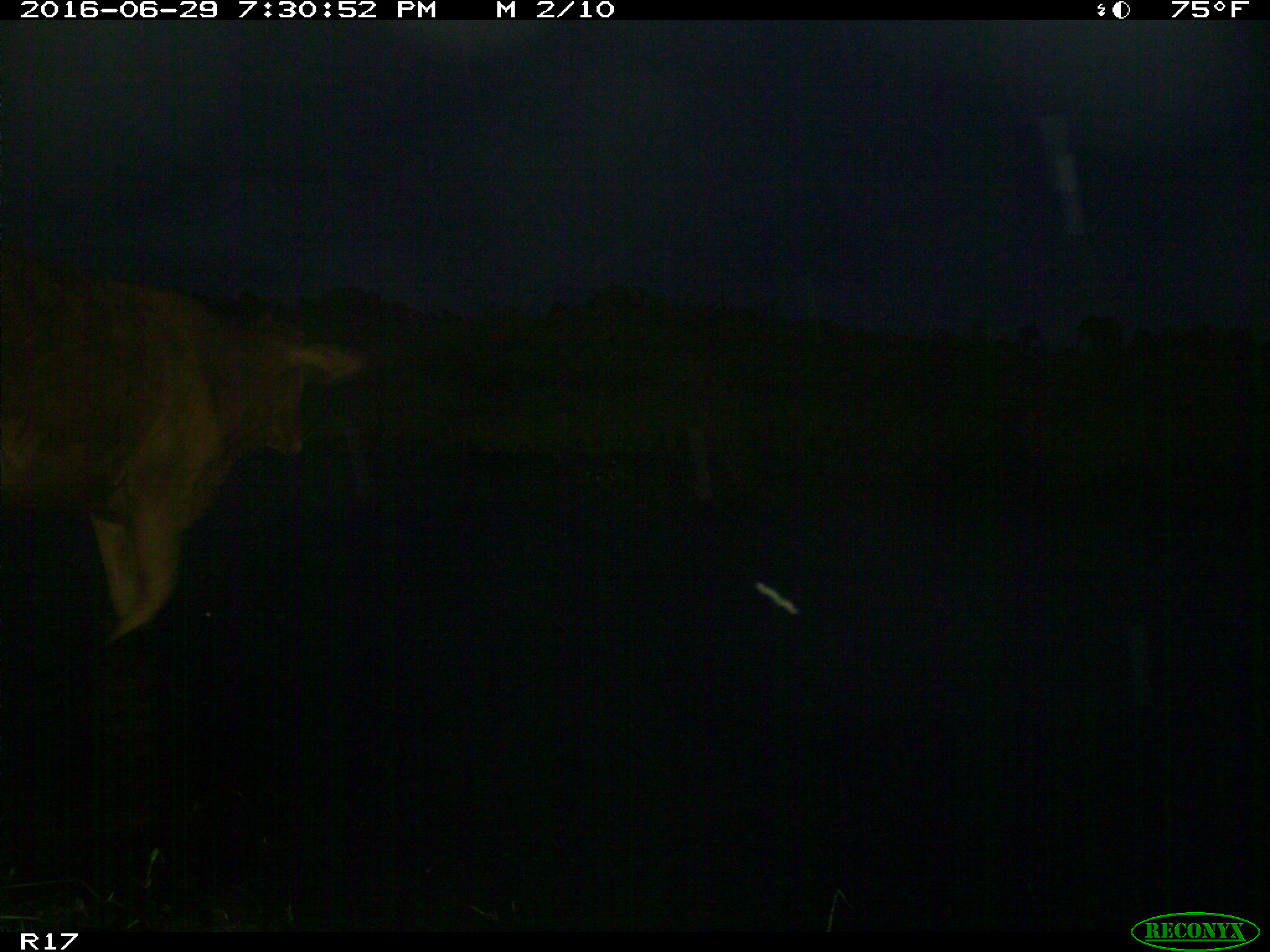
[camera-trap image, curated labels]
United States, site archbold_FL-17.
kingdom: Animalia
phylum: Chordata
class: Mammalia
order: Artiodactyla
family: Bovidae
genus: Bos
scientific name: Bos taurus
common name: domestic cow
Bos taurus (domestic cow).